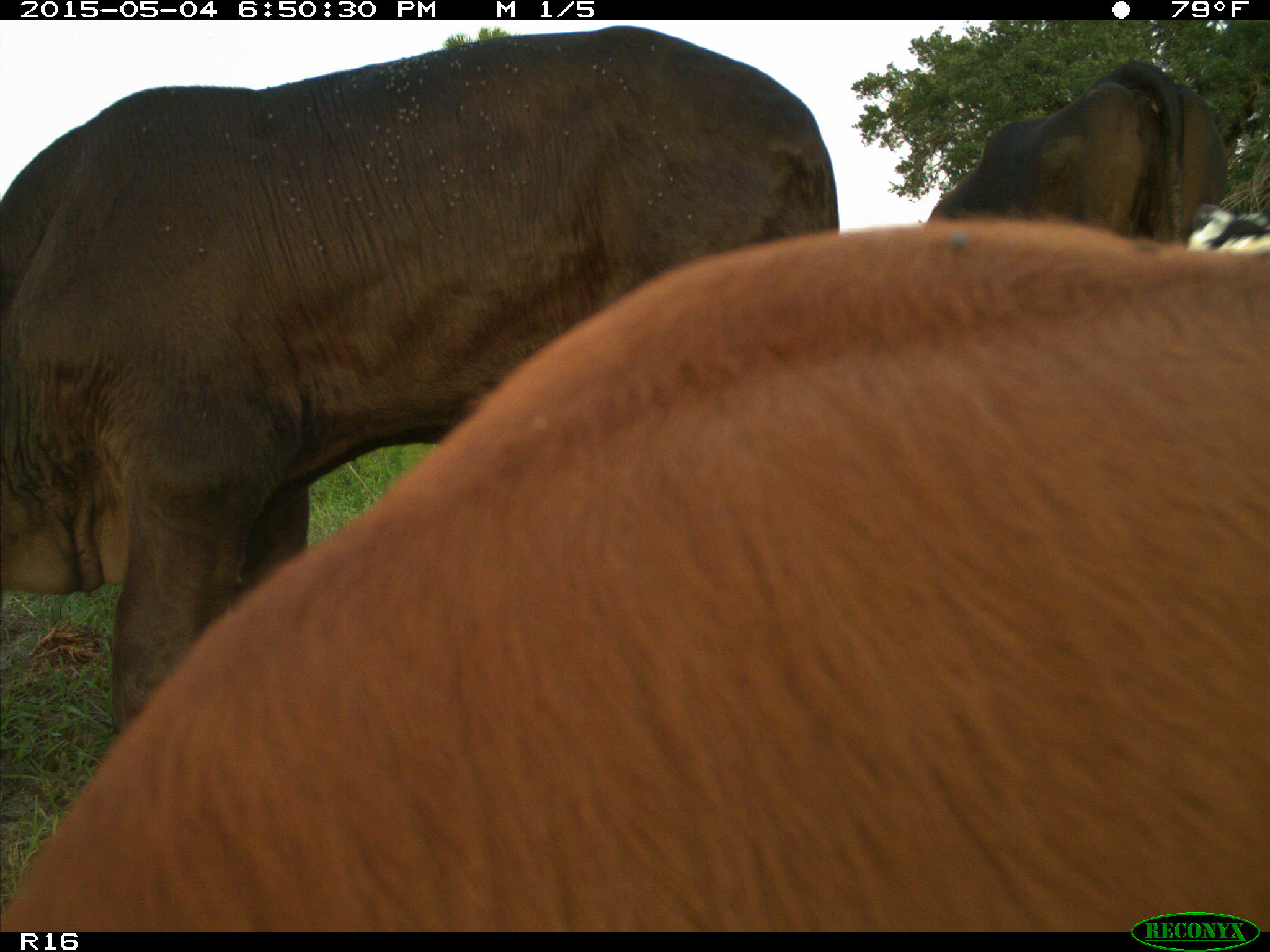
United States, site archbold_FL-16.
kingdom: Animalia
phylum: Chordata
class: Mammalia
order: Artiodactyla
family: Bovidae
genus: Bos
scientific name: Bos taurus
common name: domestic cow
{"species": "Bos taurus (domestic cow)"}